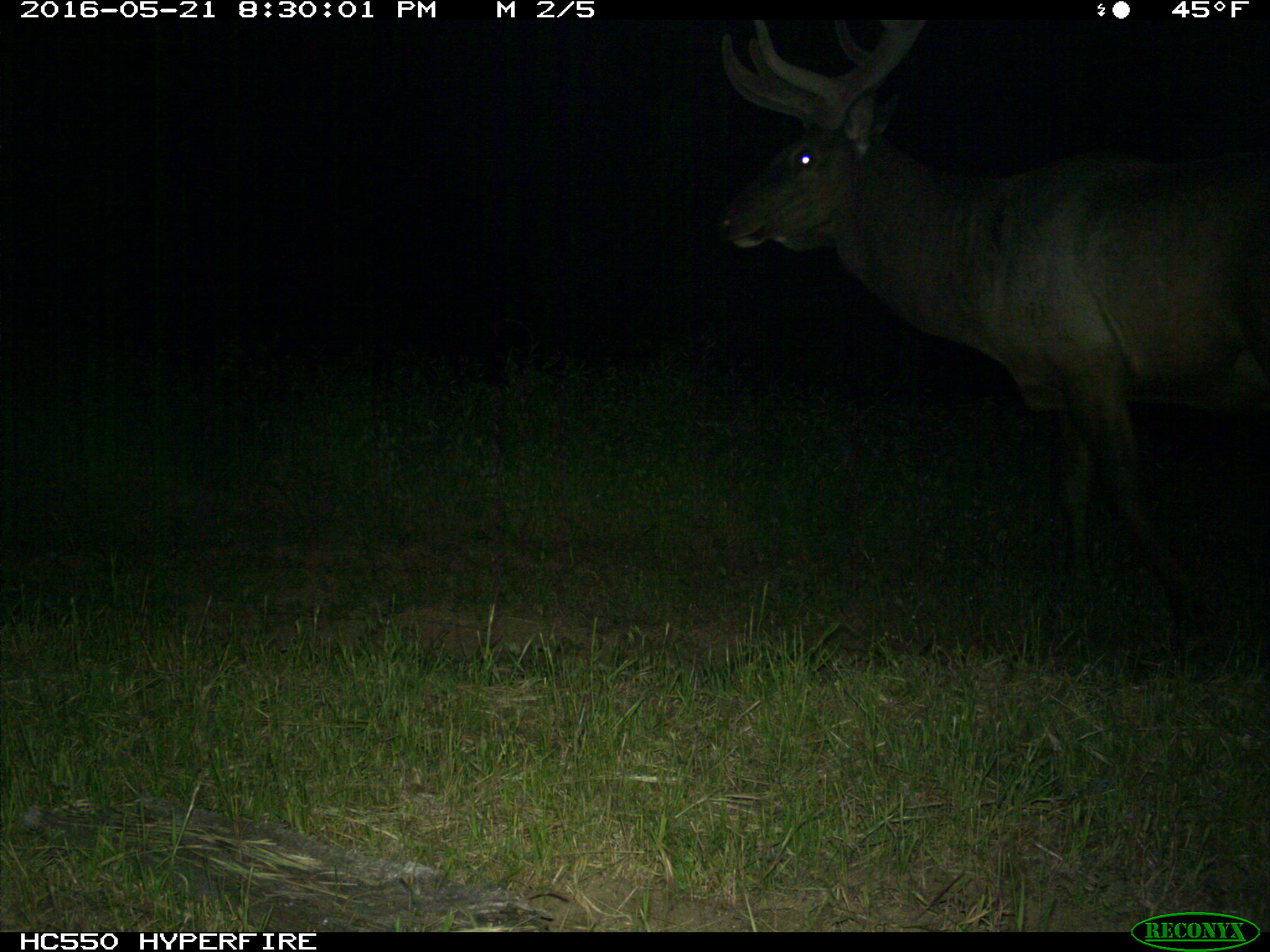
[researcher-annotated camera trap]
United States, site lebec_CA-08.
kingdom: Animalia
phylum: Chordata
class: Mammalia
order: Artiodactyla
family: Cervidae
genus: Cervus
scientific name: Cervus canadensis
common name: elk